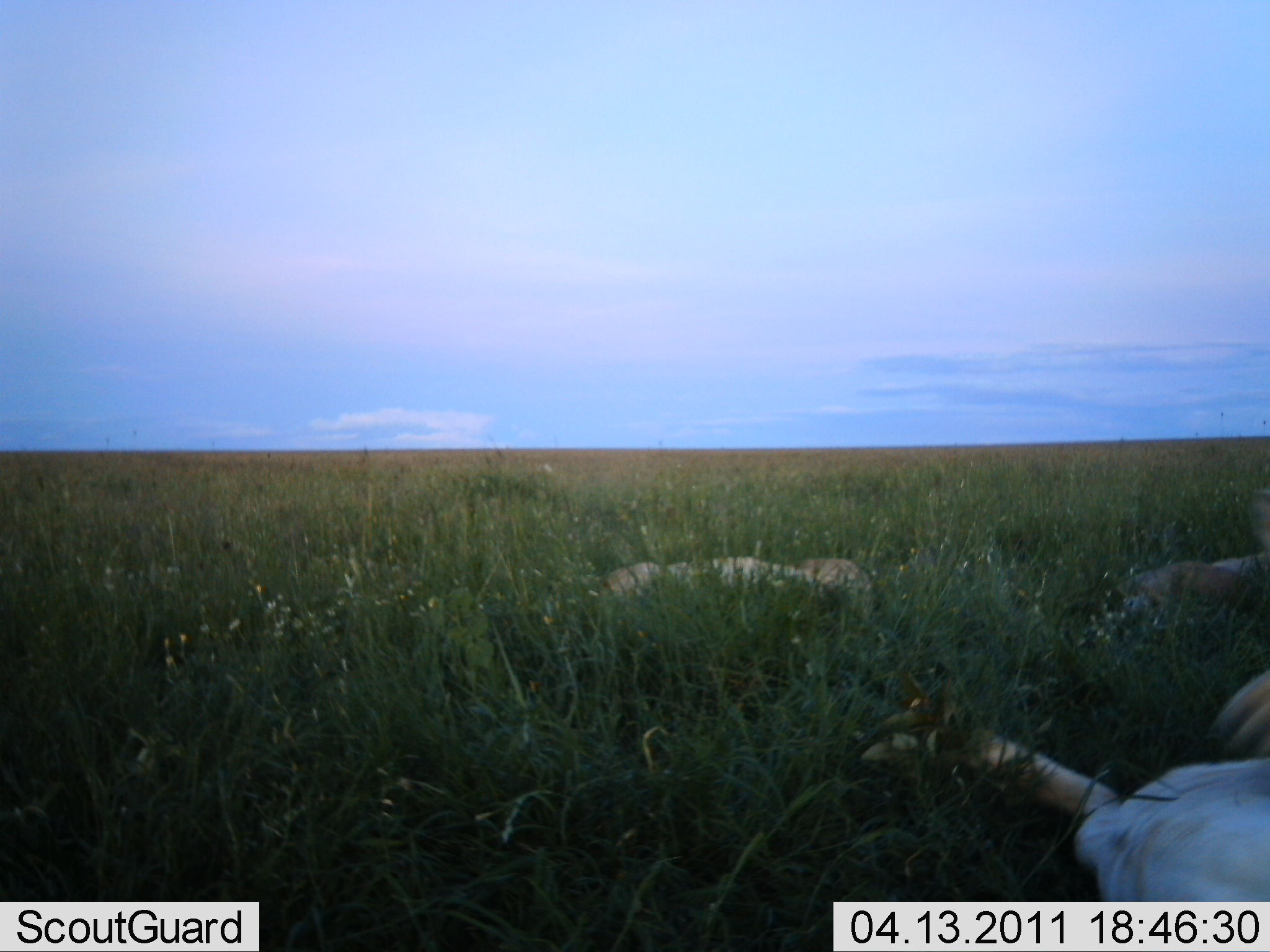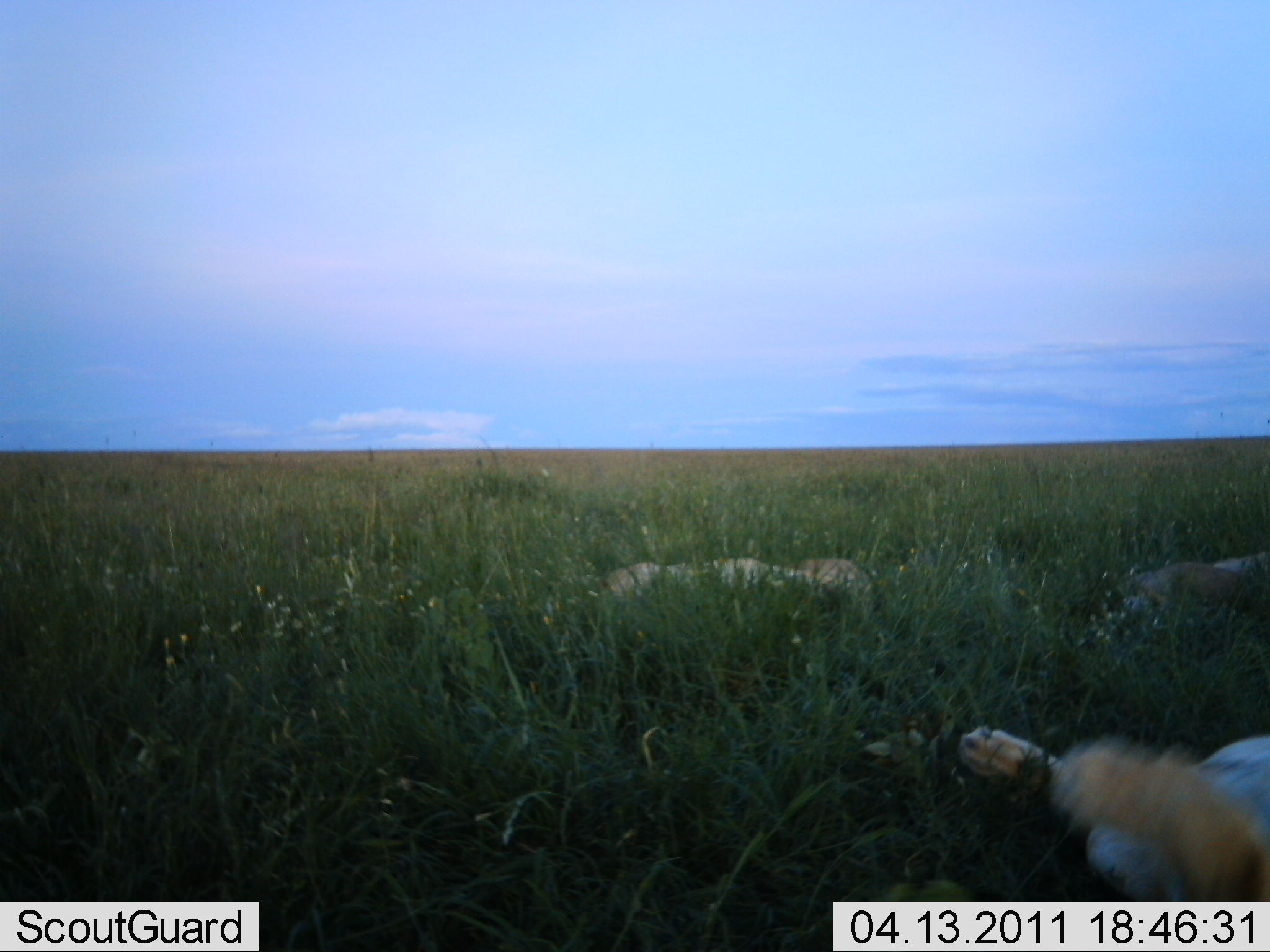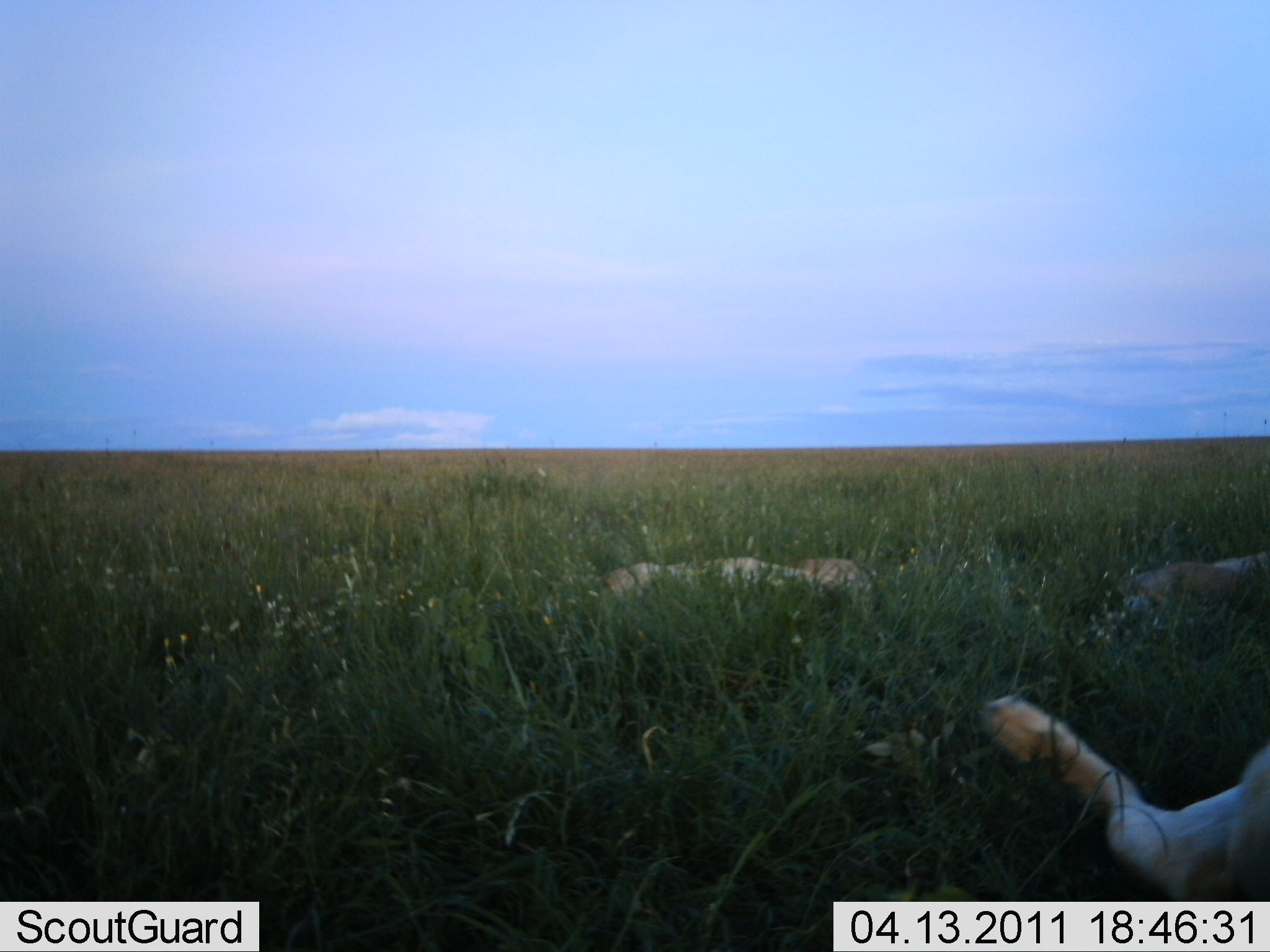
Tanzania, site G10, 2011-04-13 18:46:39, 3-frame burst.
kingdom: Animalia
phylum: Chordata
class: Mammalia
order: Carnivora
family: Felidae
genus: Panthera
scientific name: Panthera leo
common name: lion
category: lionfemale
Lionfemale (lion) (Panthera leo), count 3. Behavior (volunteer vote fractions): standing 0%, resting 100%, moving 10%, interacting 10%. Young present (vote fraction): 0%. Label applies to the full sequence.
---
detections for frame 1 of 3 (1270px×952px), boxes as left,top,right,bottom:
animal: 965,664,1270,902; 1123,488,1270,612; 605,554,877,619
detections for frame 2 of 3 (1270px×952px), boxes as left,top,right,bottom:
animal: 957,723,1270,902; 605,554,877,619; 1100,549,1270,626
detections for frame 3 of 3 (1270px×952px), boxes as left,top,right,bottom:
animal: 980,694,1270,902; 601,557,873,621; 1111,549,1270,628